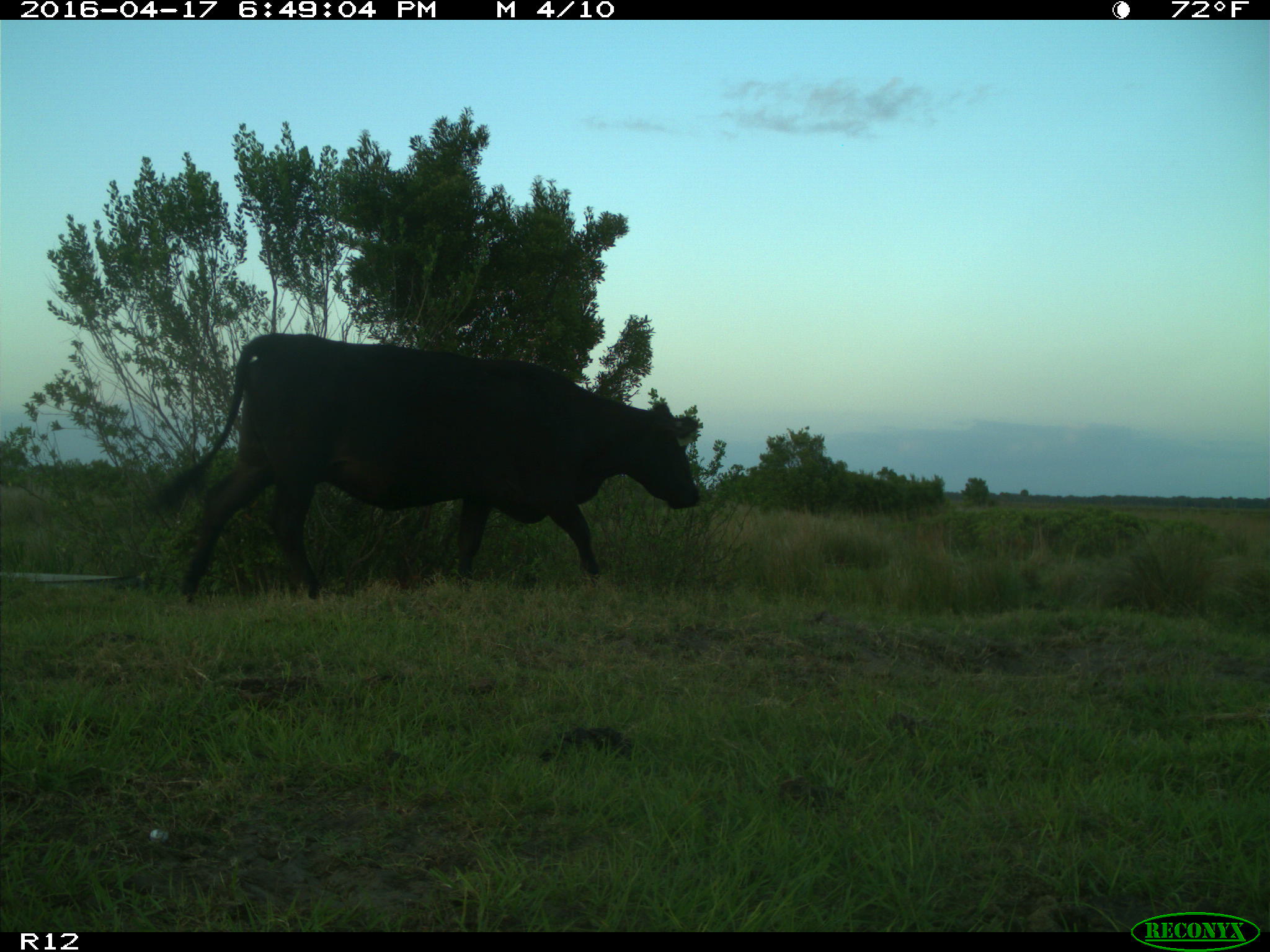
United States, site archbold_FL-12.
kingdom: Animalia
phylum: Chordata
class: Mammalia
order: Artiodactyla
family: Bovidae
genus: Bos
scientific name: Bos taurus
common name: domestic cow